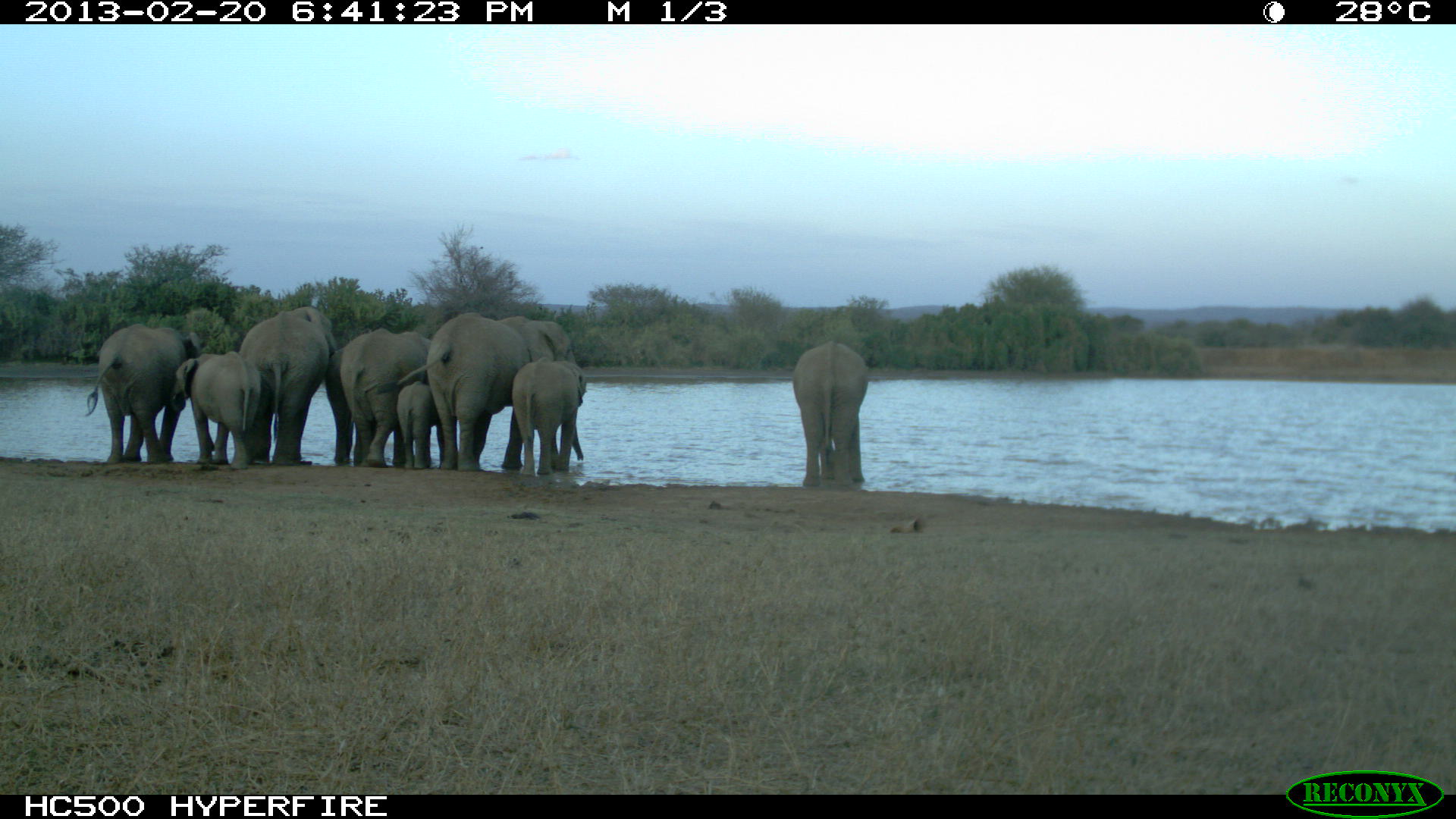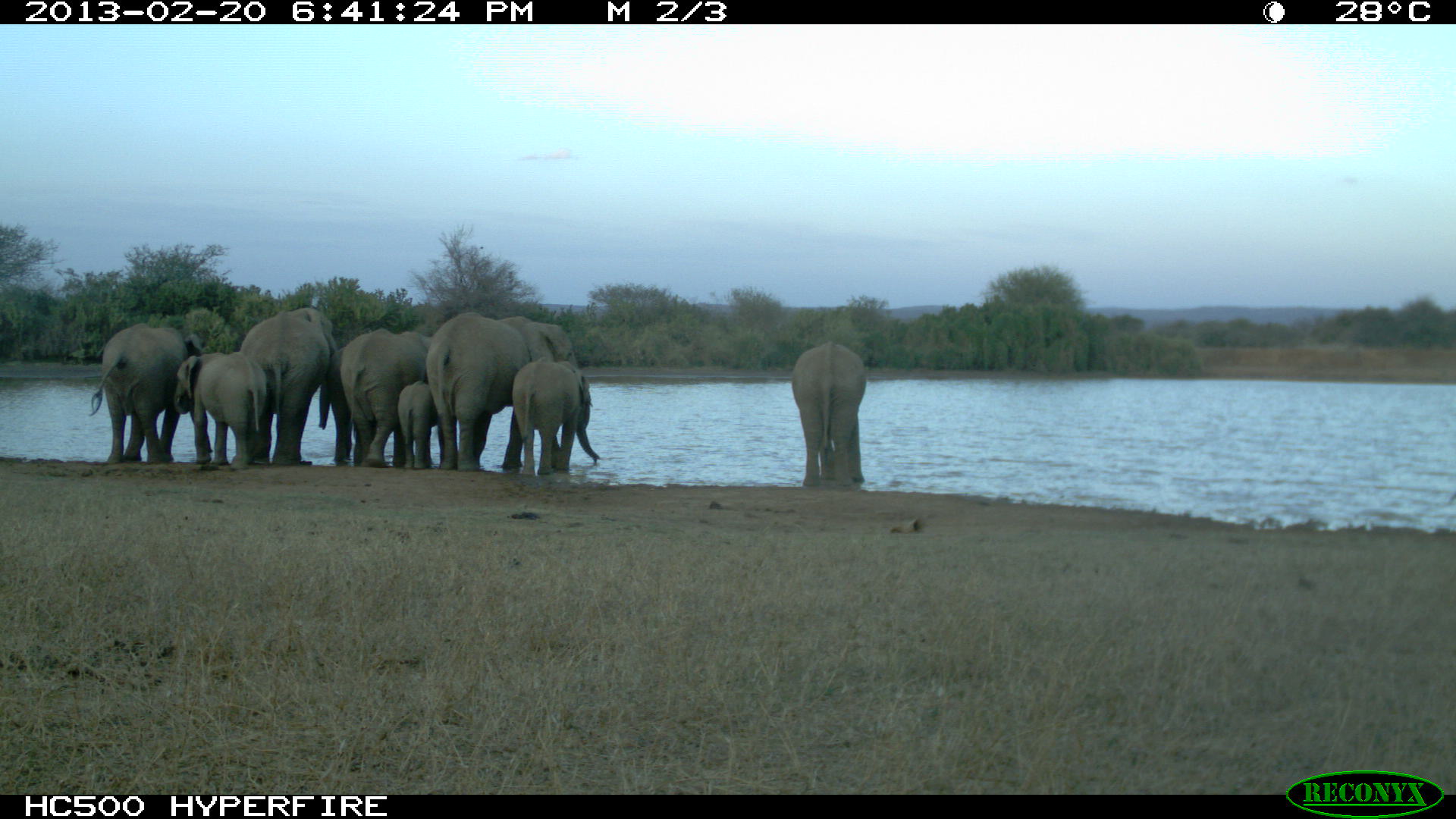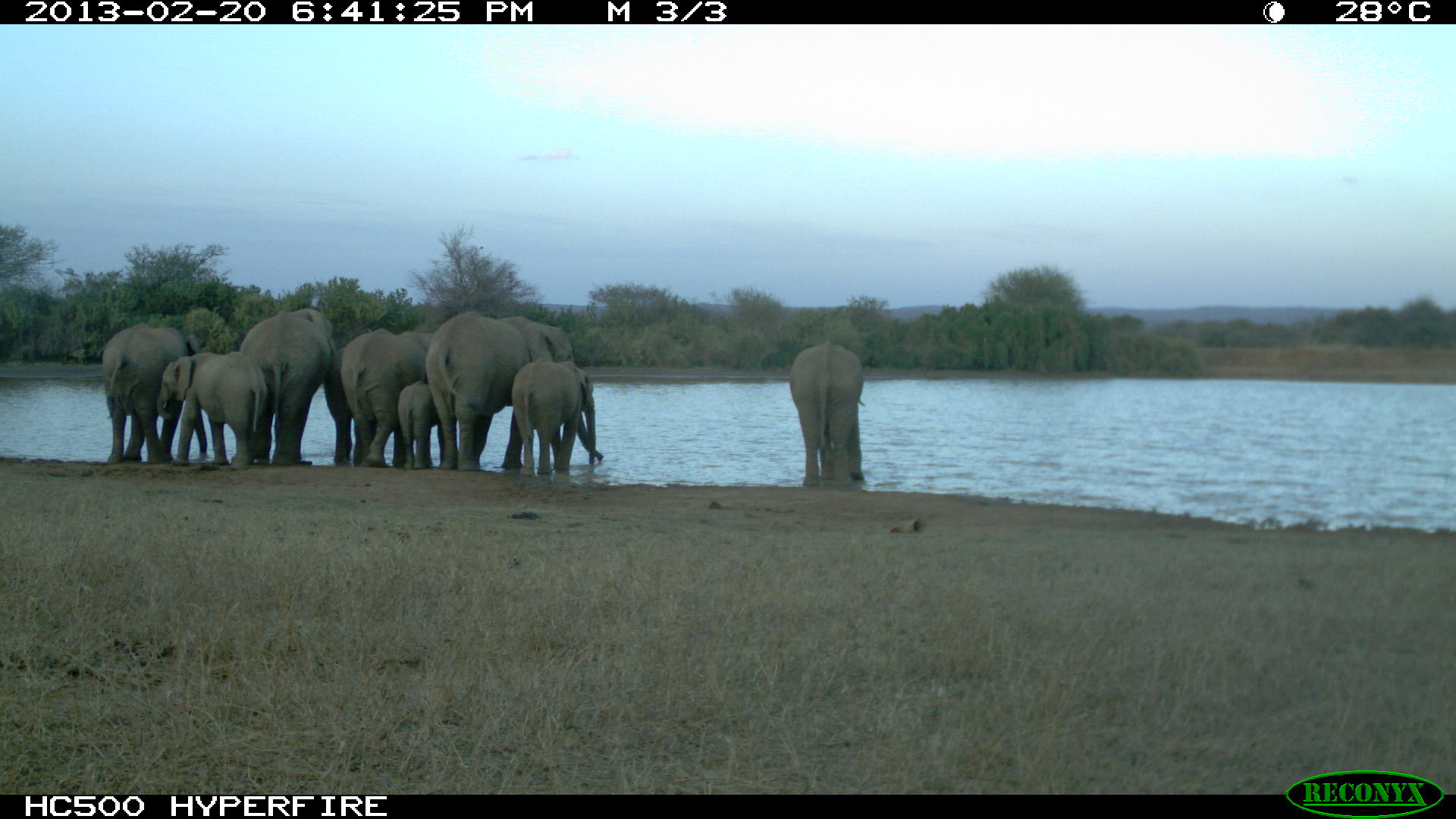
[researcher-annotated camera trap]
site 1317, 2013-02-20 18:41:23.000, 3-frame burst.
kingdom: Animalia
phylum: Chordata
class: Mammalia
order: Proboscidea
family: Elephantidae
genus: Loxodonta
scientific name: Loxodonta africana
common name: african bush elephant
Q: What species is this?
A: Loxodonta africana (african bush elephant).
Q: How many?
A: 9.